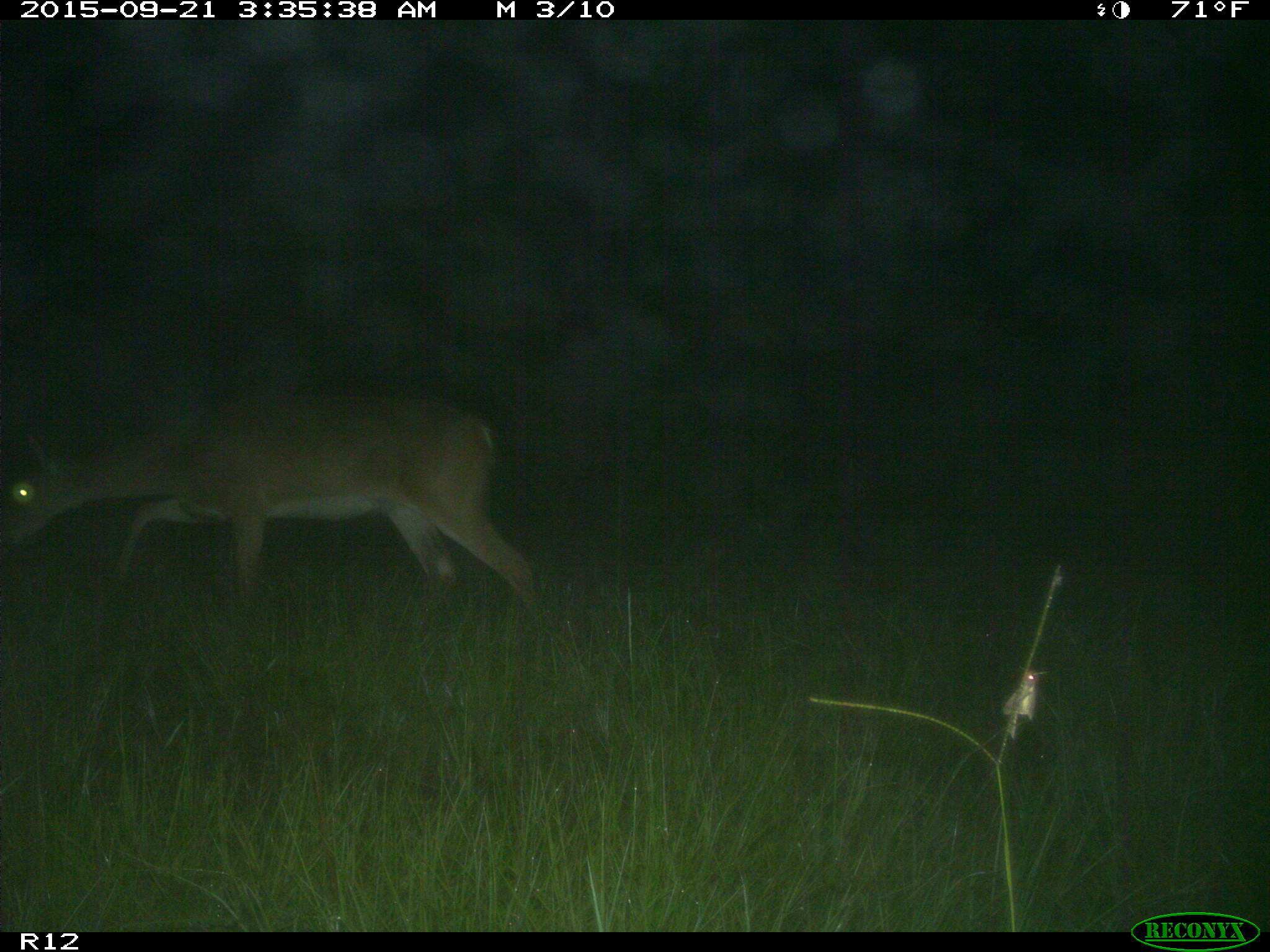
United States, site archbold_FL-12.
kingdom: Animalia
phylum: Chordata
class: Mammalia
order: Artiodactyla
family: Cervidae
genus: Odocoileus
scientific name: Odocoileus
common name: deer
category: unidentified deer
Unidentified deer (deer) (Odocoileus).